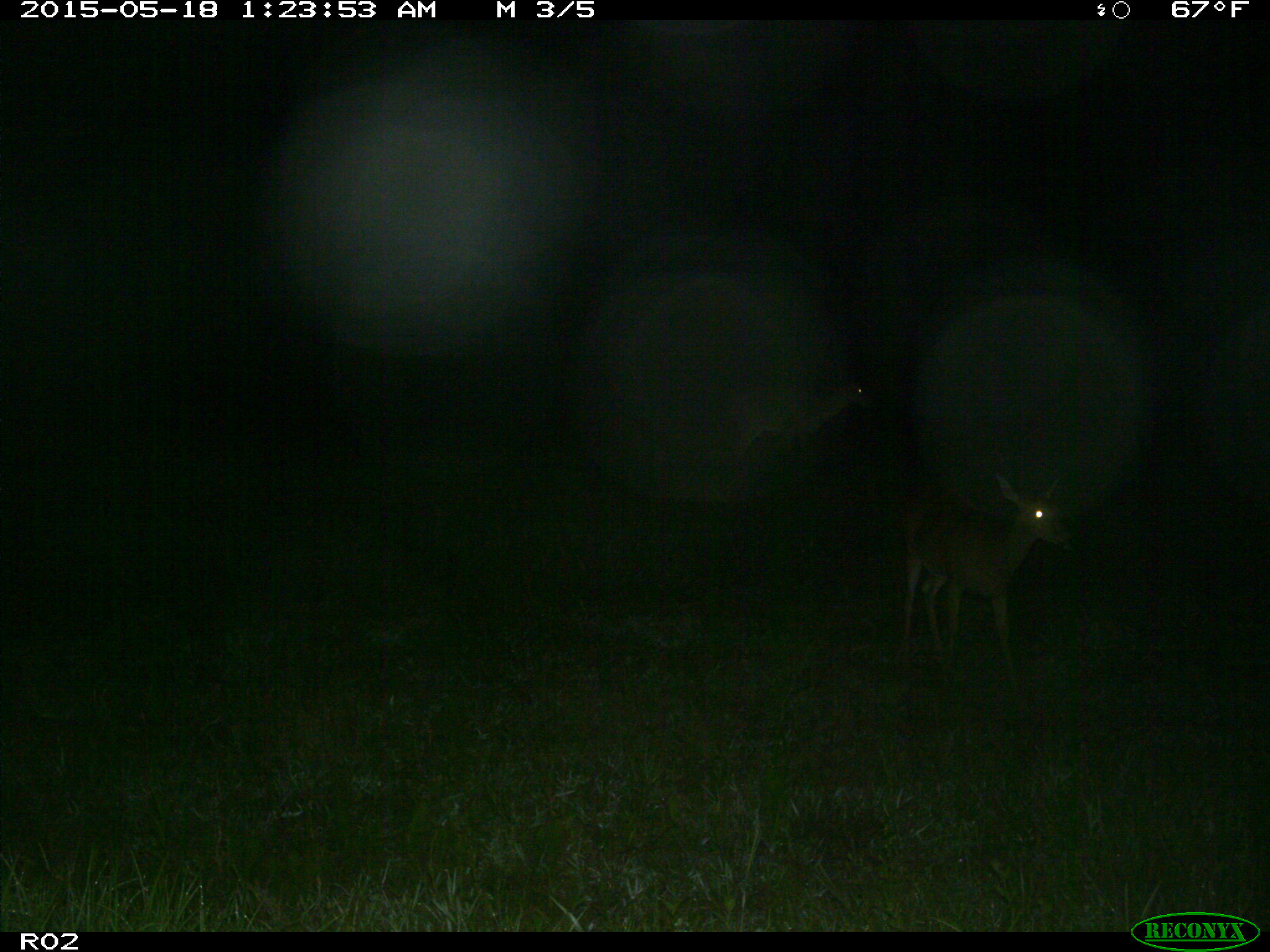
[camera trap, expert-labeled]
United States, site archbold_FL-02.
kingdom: Animalia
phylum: Chordata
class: Mammalia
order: Artiodactyla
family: Cervidae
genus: Odocoileus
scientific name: Odocoileus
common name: deer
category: unidentified deer